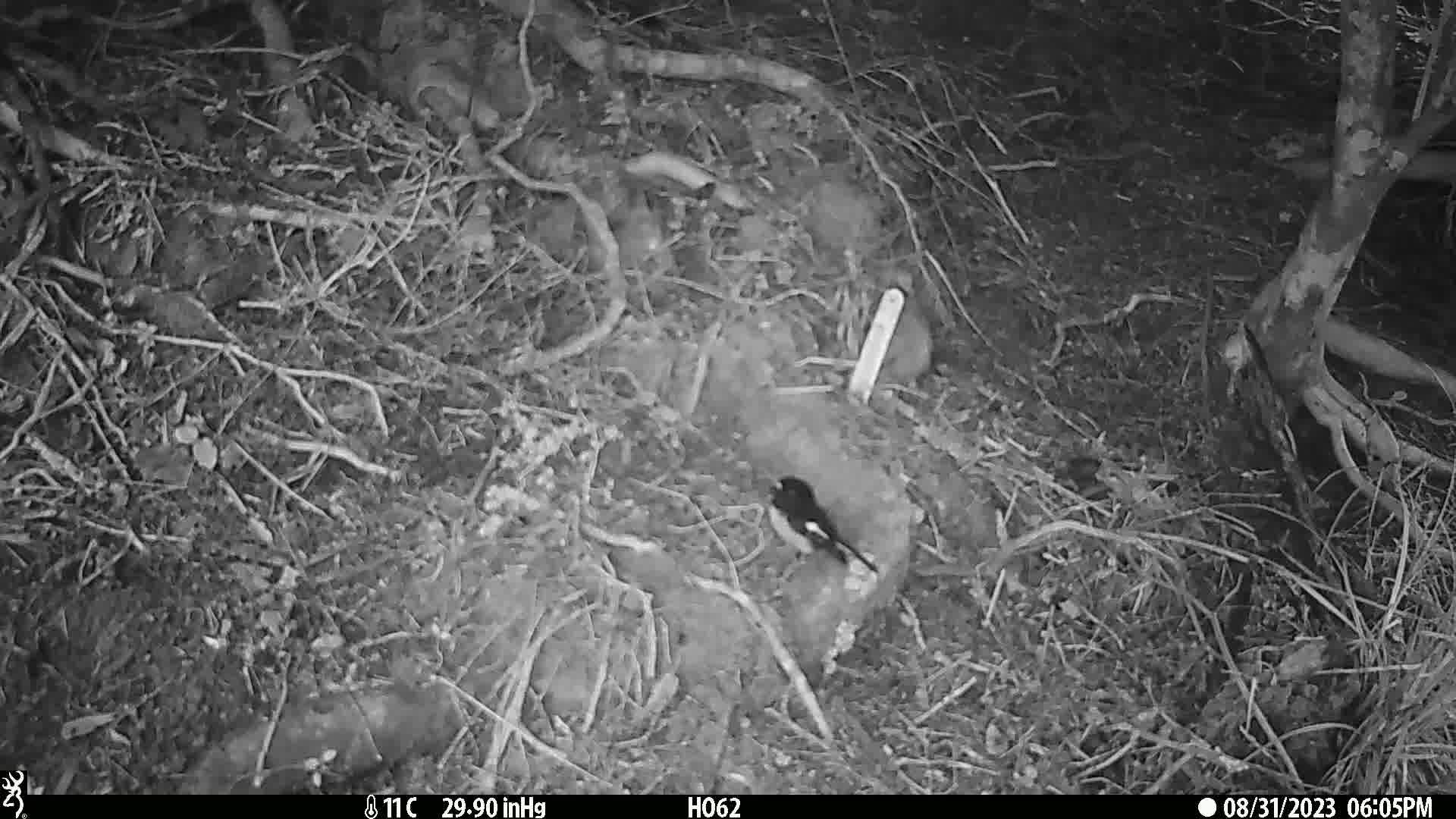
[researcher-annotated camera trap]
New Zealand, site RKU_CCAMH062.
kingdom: Animalia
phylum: Chordata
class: Aves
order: Passeriformes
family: Petroicidae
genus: Petroica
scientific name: Petroica macrocephala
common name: tomtit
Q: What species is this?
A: Tomtit (Petroica macrocephala).